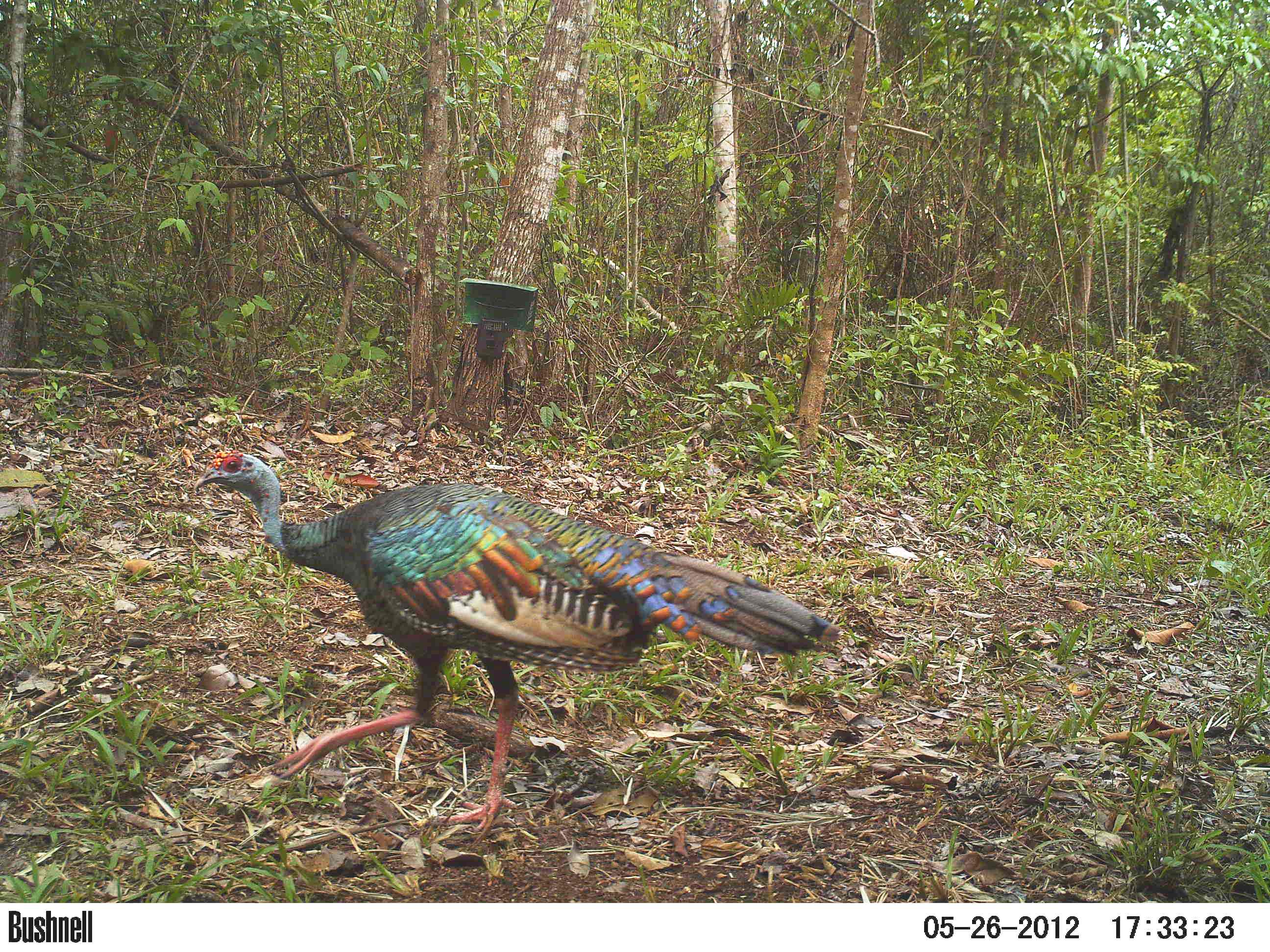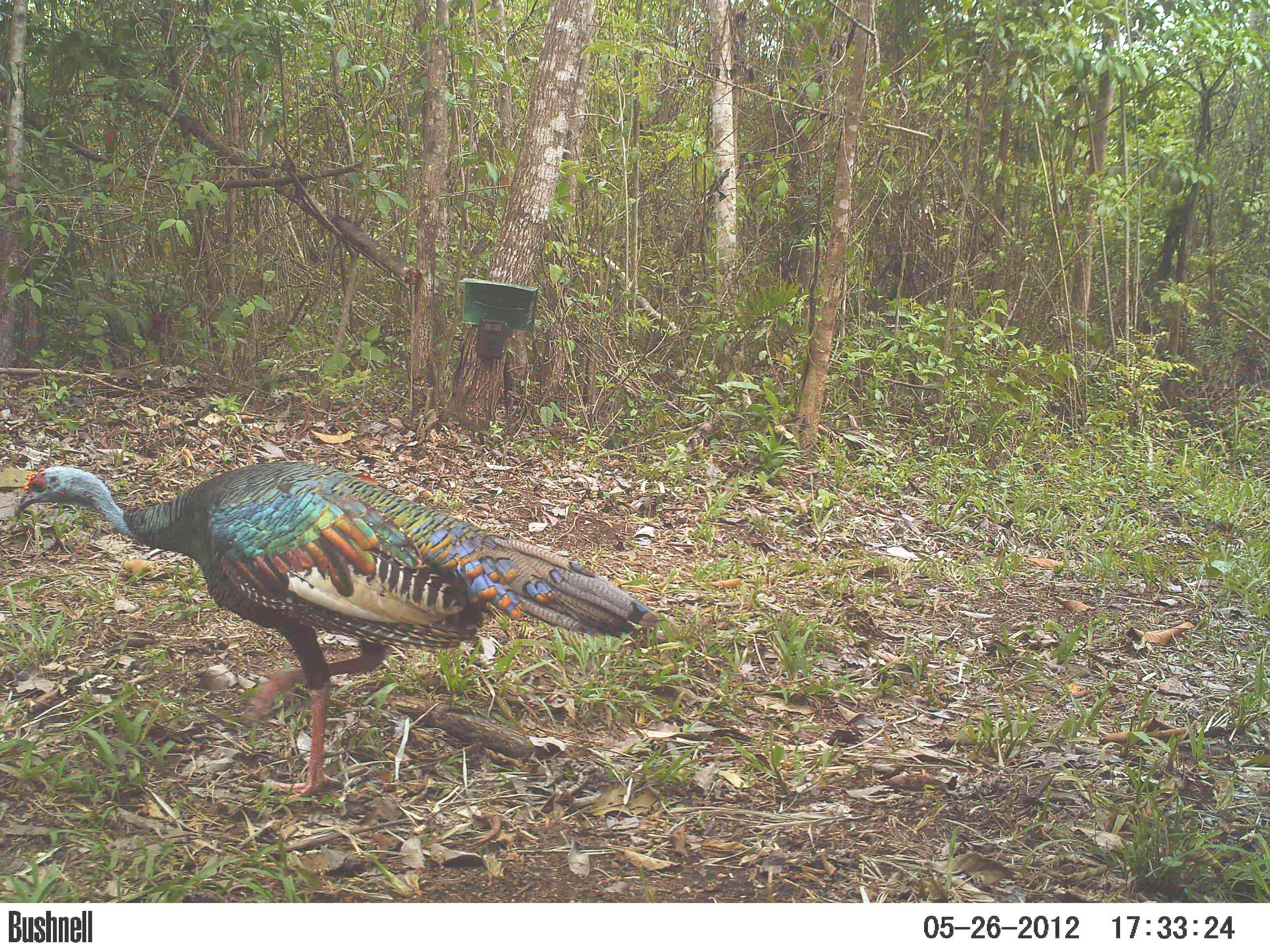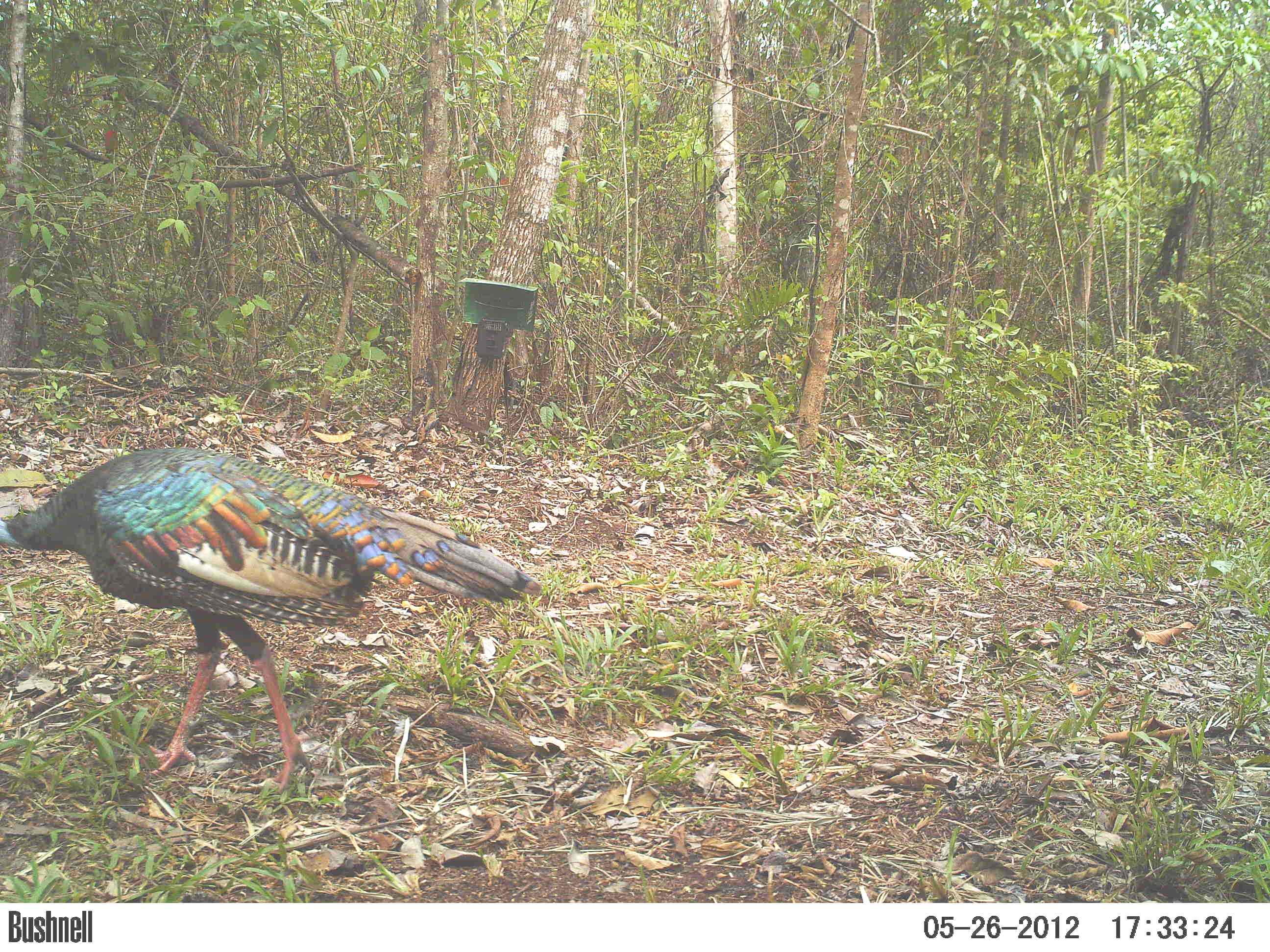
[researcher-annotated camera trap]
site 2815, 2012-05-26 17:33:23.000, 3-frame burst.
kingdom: Animalia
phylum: Chordata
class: Aves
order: Galliformes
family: Phasianidae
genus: Meleagris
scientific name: Meleagris ocellata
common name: ocellated turkey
Meleagris ocellata (ocellated turkey), count 2, age adult.